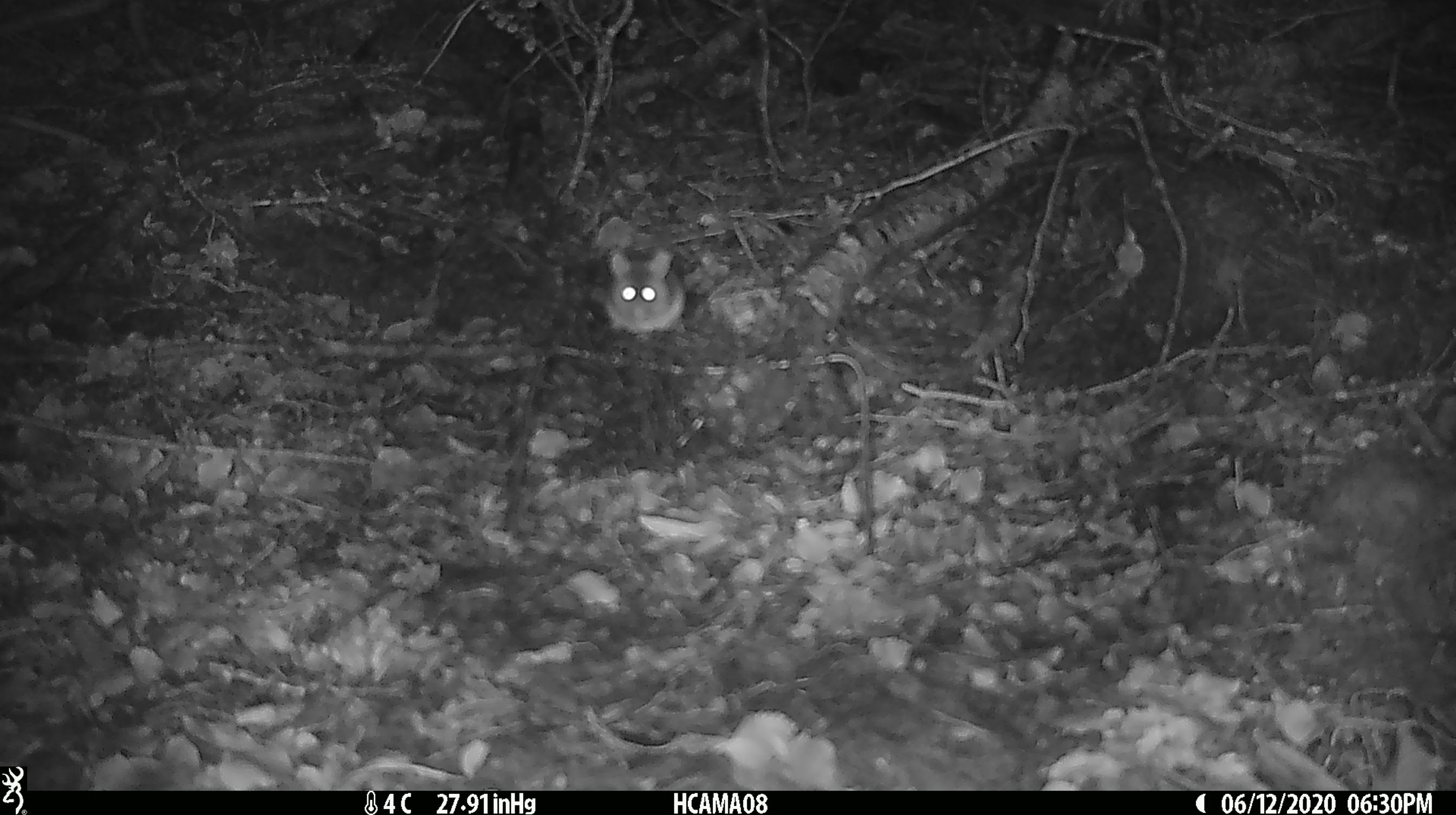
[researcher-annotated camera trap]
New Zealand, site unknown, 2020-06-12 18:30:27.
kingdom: Animalia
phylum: Chordata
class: Mammalia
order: Rodentia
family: Muridae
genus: Mus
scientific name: Mus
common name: mouse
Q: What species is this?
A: Mouse (Mus).